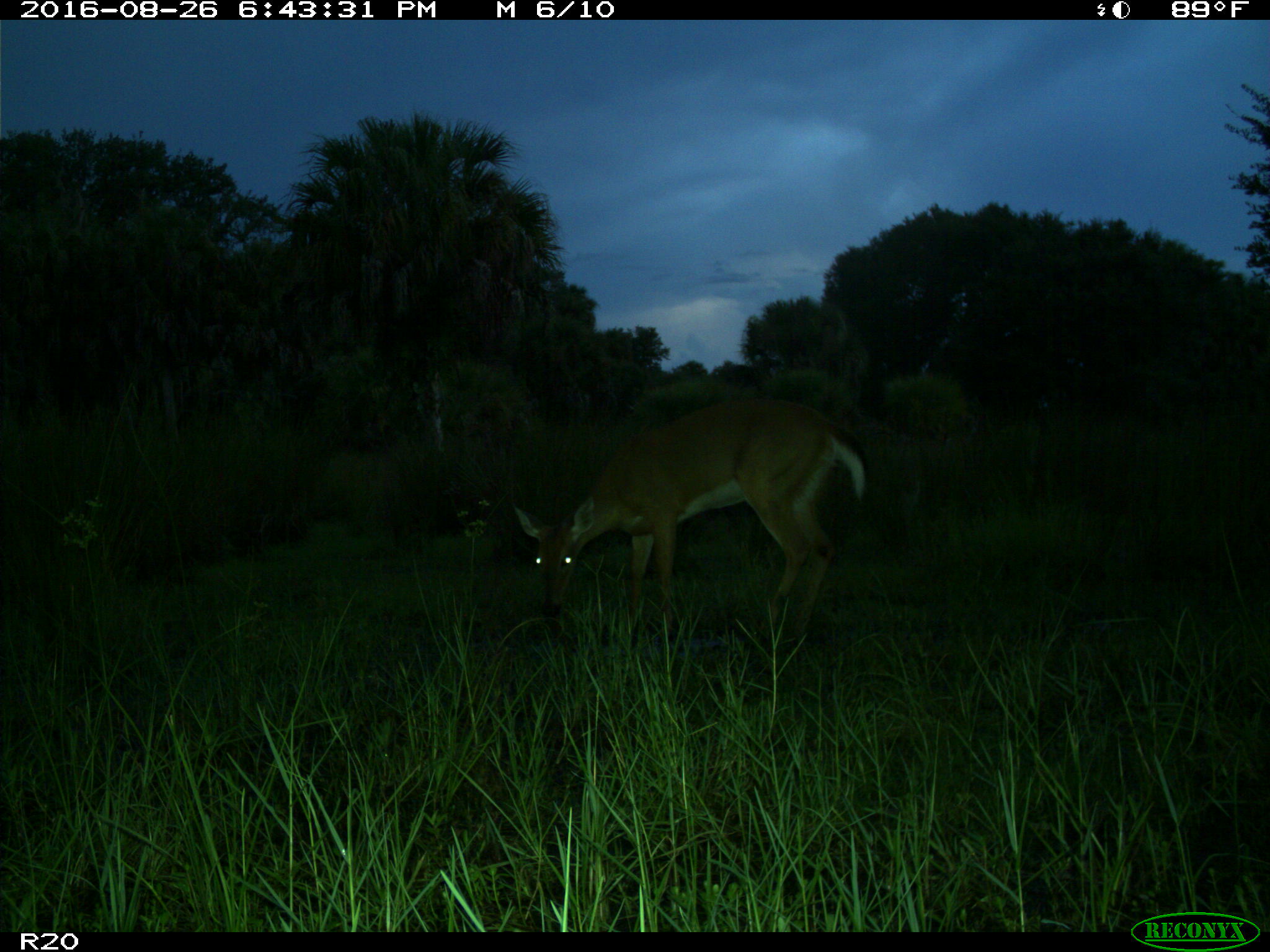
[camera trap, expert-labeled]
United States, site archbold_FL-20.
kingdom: Animalia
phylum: Chordata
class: Mammalia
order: Artiodactyla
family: Cervidae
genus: Odocoileus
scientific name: Odocoileus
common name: deer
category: unidentified deer